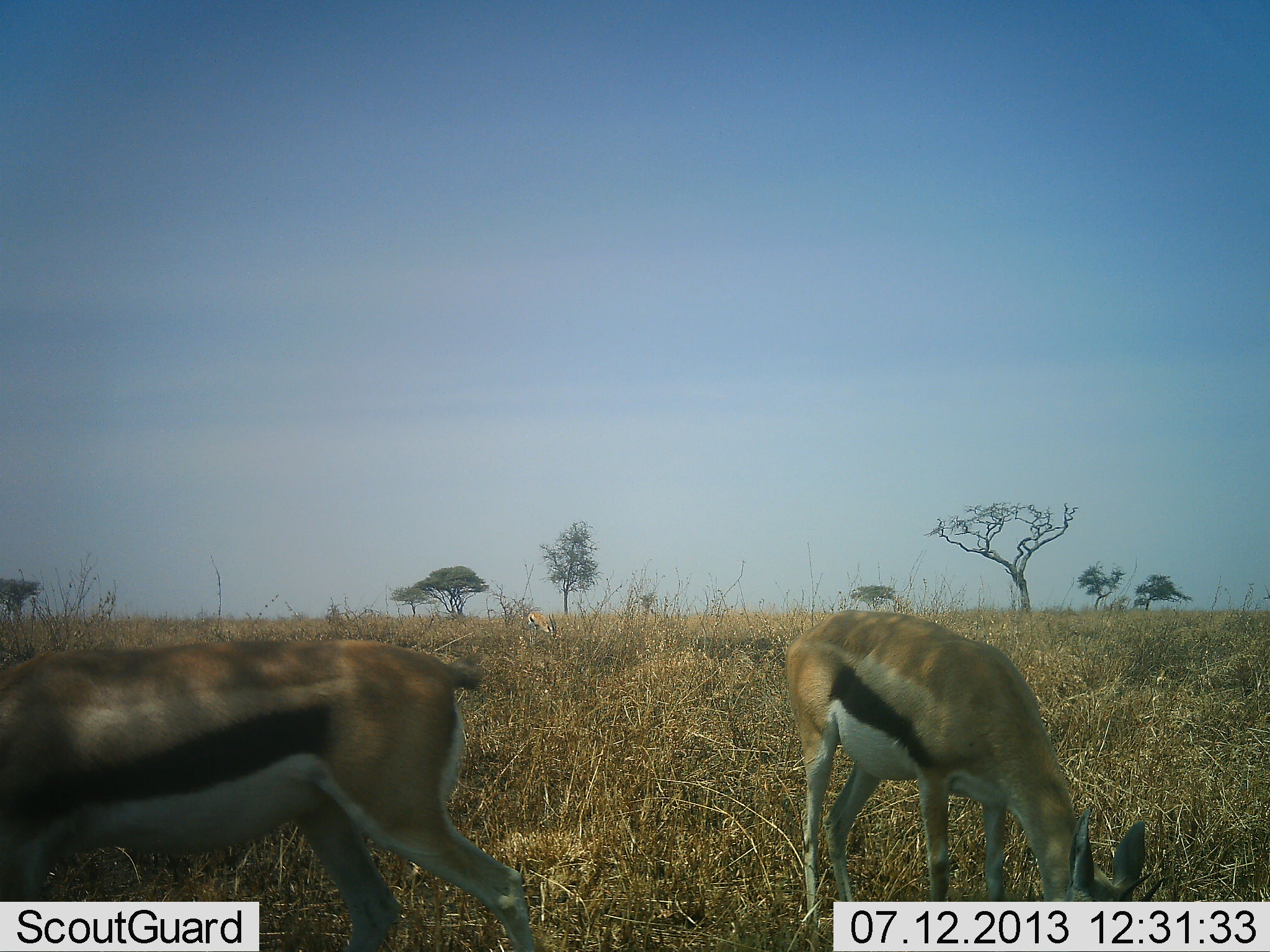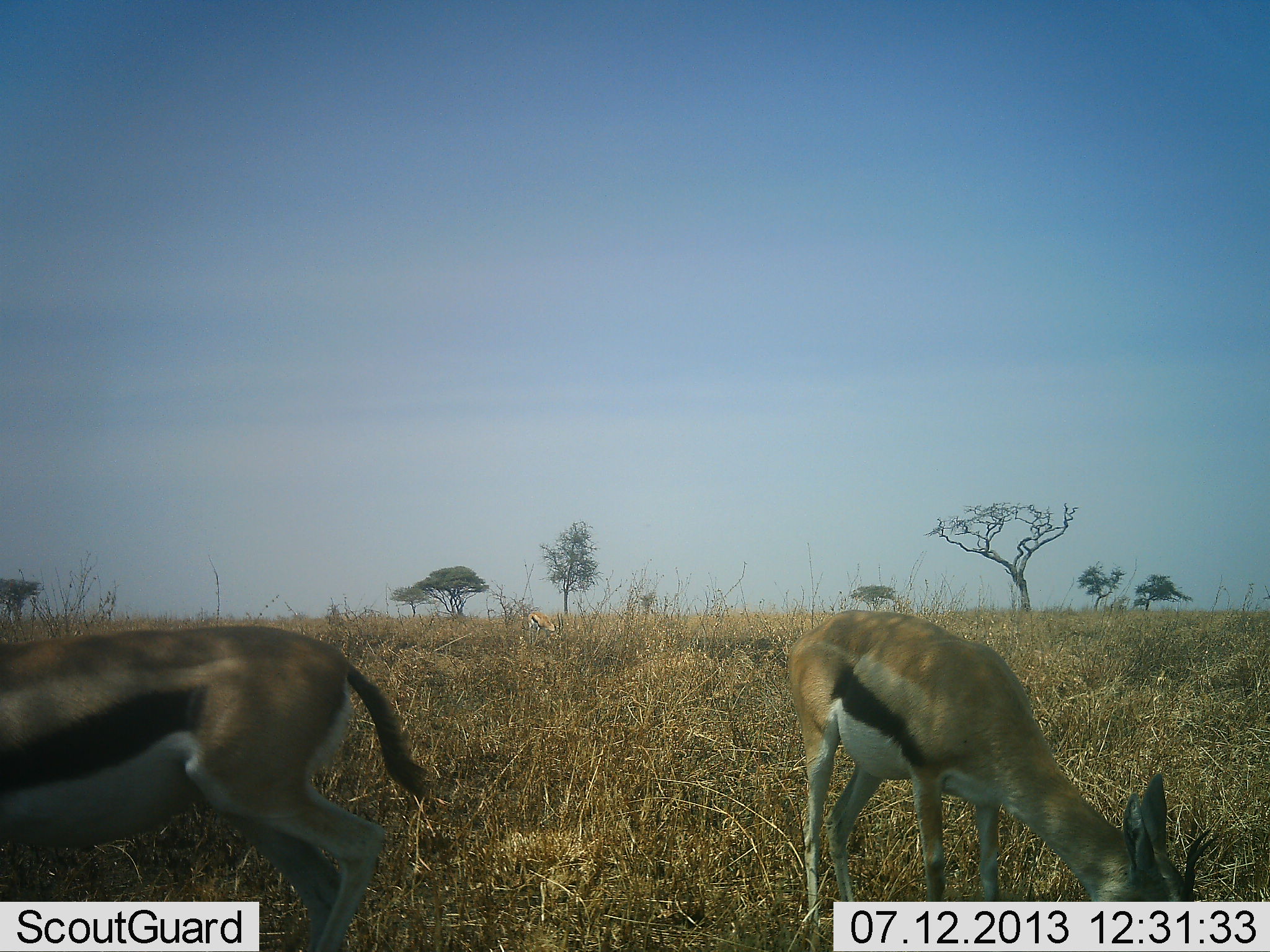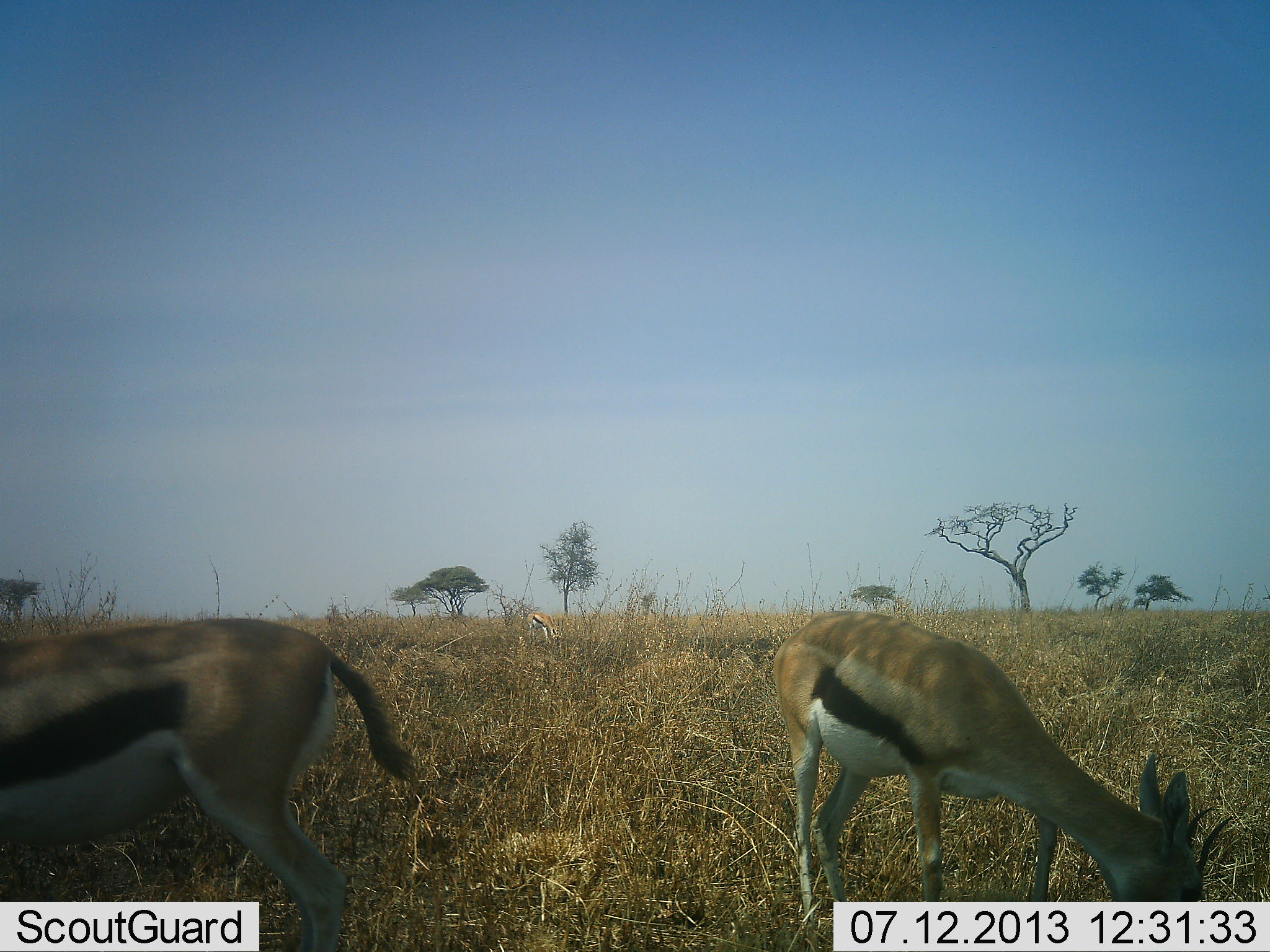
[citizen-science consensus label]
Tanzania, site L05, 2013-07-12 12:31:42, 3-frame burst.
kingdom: Animalia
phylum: Chordata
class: Mammalia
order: Artiodactyla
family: Bovidae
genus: Eudorcas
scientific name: Eudorcas thomsonii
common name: thomson's gazelle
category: gazellethomsons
Gazellethomsons (thomson's gazelle) (Eudorcas thomsonii), count 3. Behavior (volunteer vote fractions): standing 30%, resting 10%, moving 20%, interacting 0%. Young present (vote fraction): 0%. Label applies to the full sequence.